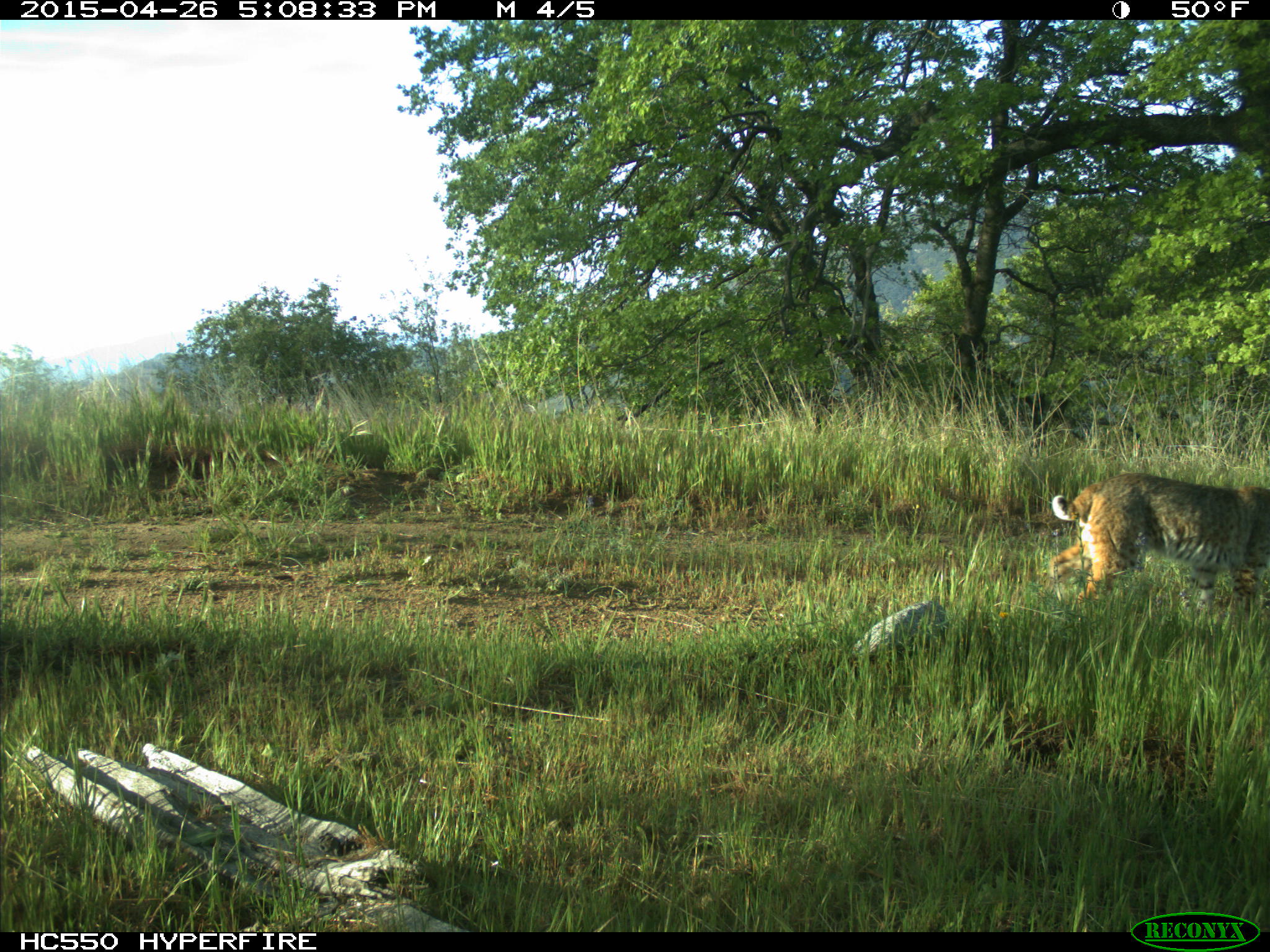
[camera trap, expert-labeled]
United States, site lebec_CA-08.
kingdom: Animalia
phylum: Chordata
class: Mammalia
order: Carnivora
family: Felidae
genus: Lynx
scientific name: Lynx rufus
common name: bobcat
Lynx rufus (bobcat).